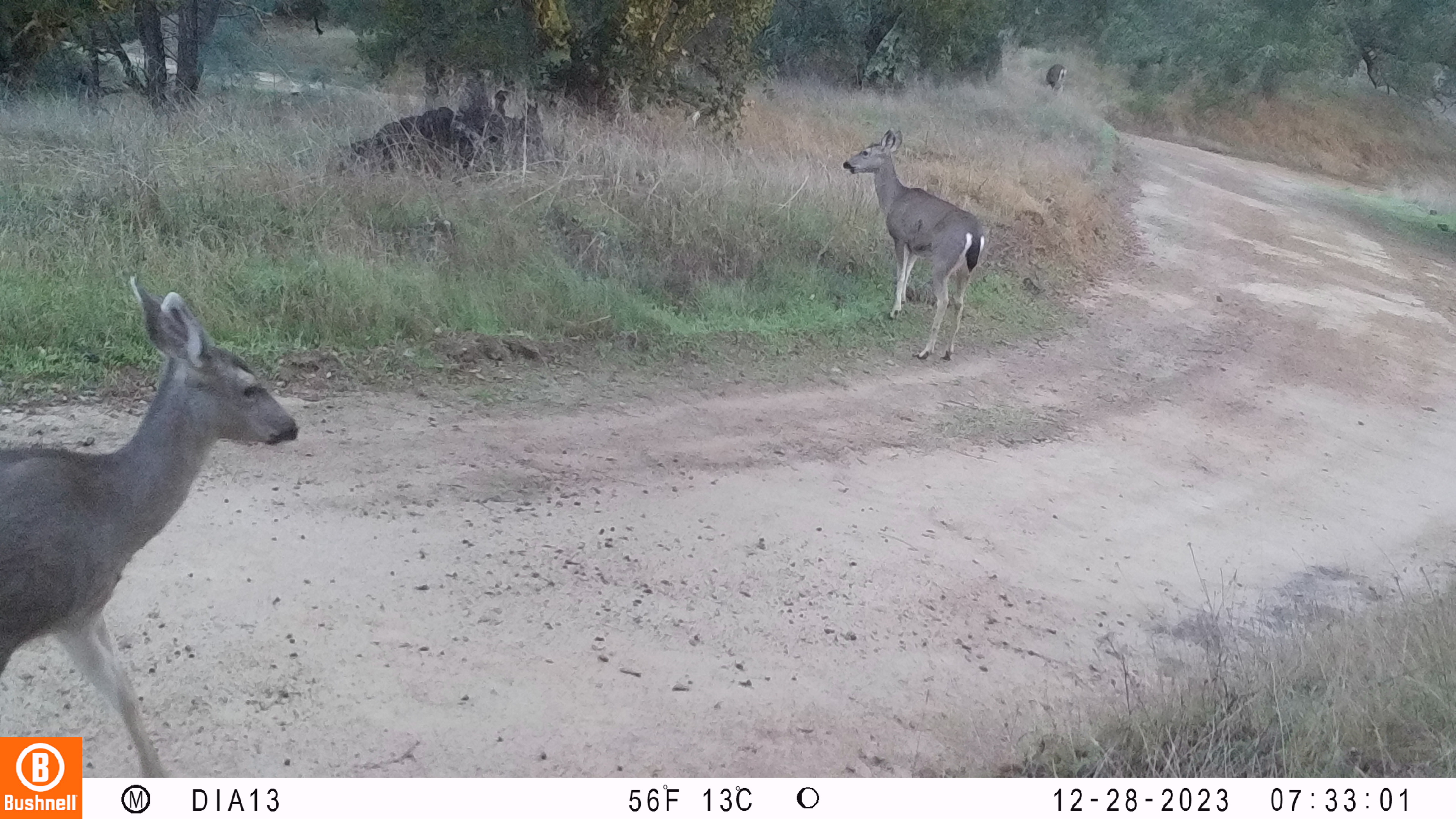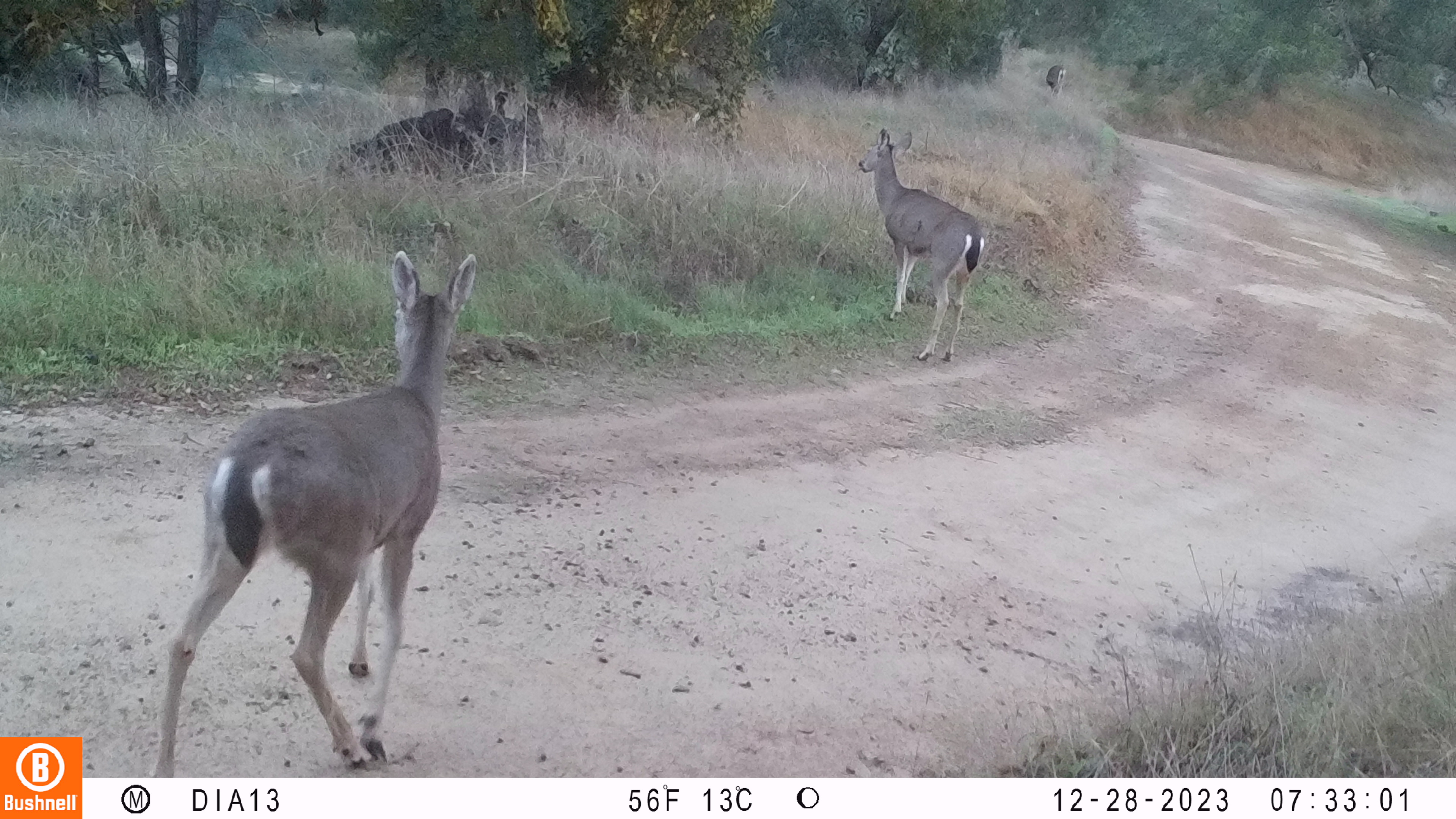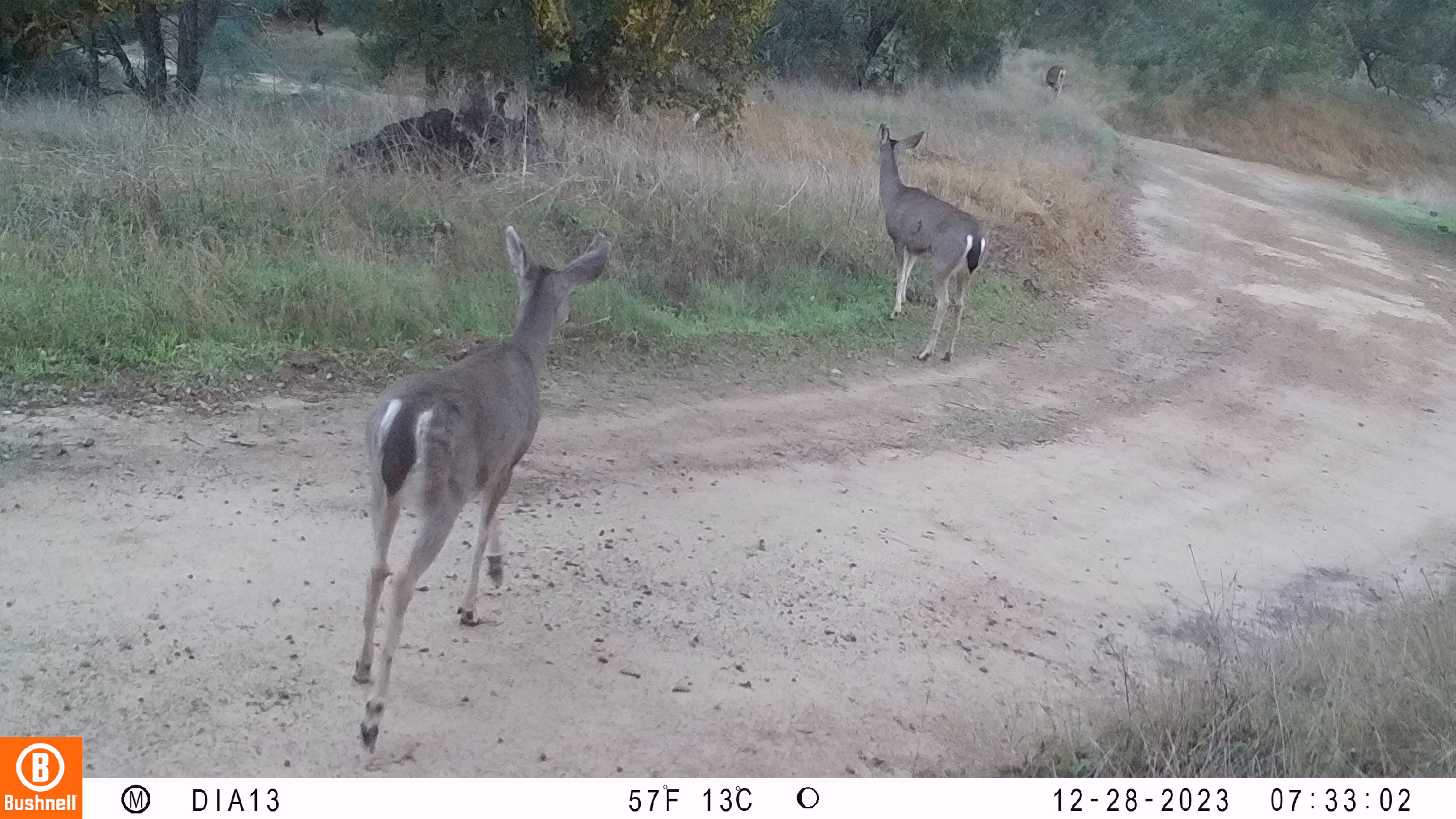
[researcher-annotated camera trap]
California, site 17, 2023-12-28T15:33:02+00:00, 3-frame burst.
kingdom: Animalia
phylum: Chordata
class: Mammalia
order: Artiodactyla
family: Cervidae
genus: Odocoileus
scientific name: Odocoileus hemionus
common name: mule deer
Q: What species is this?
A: Mule deer (Odocoileus hemionus).